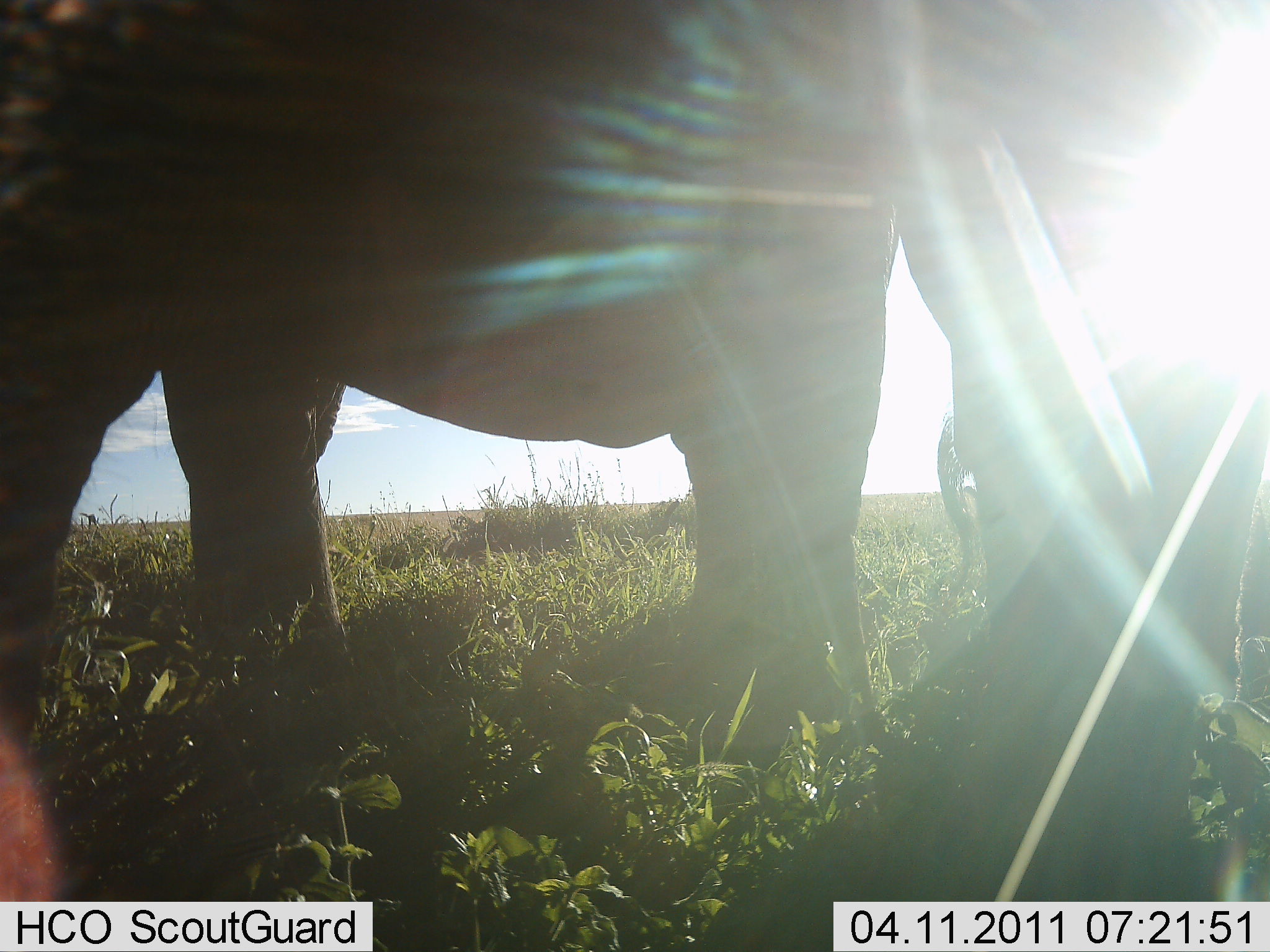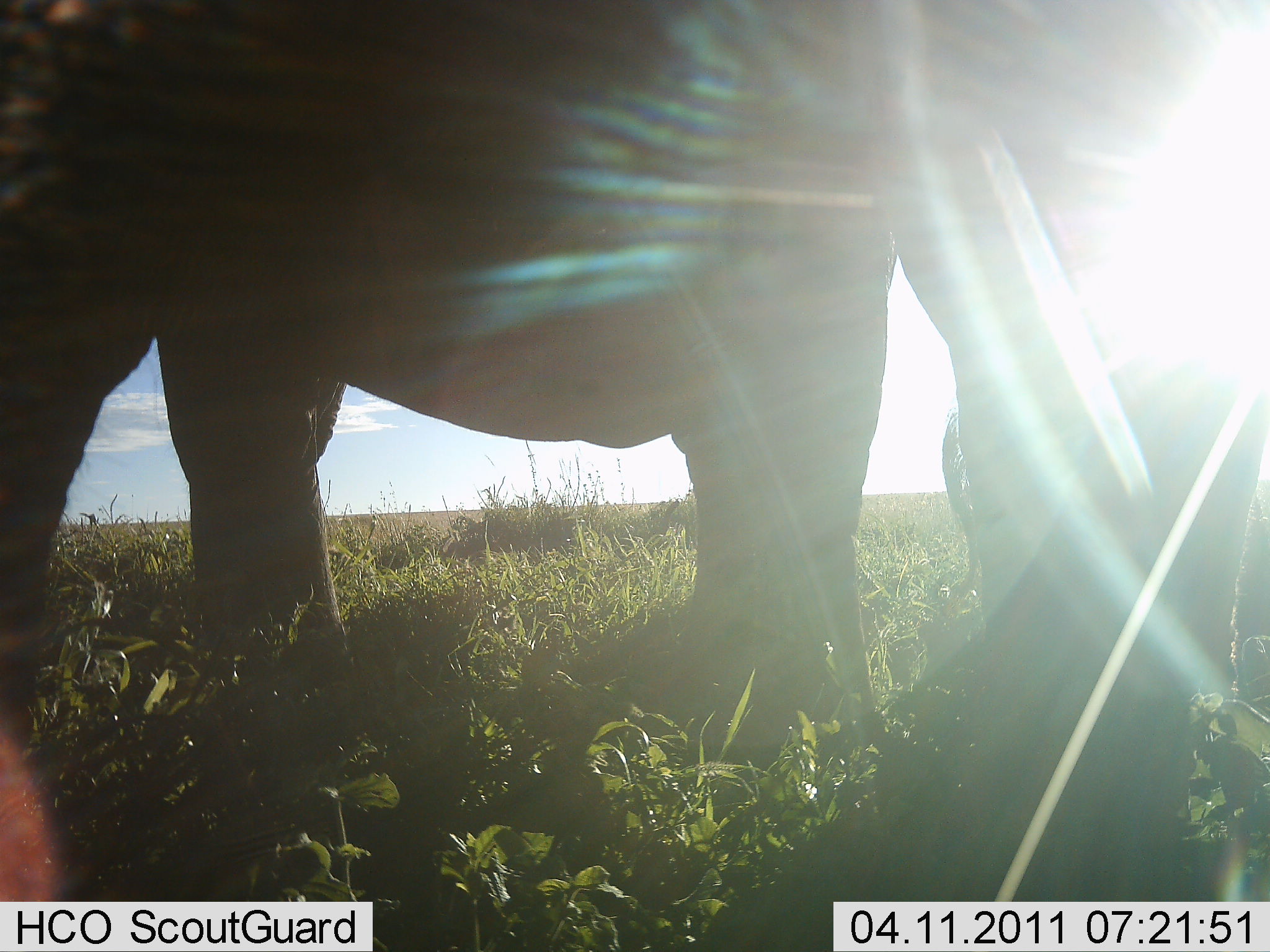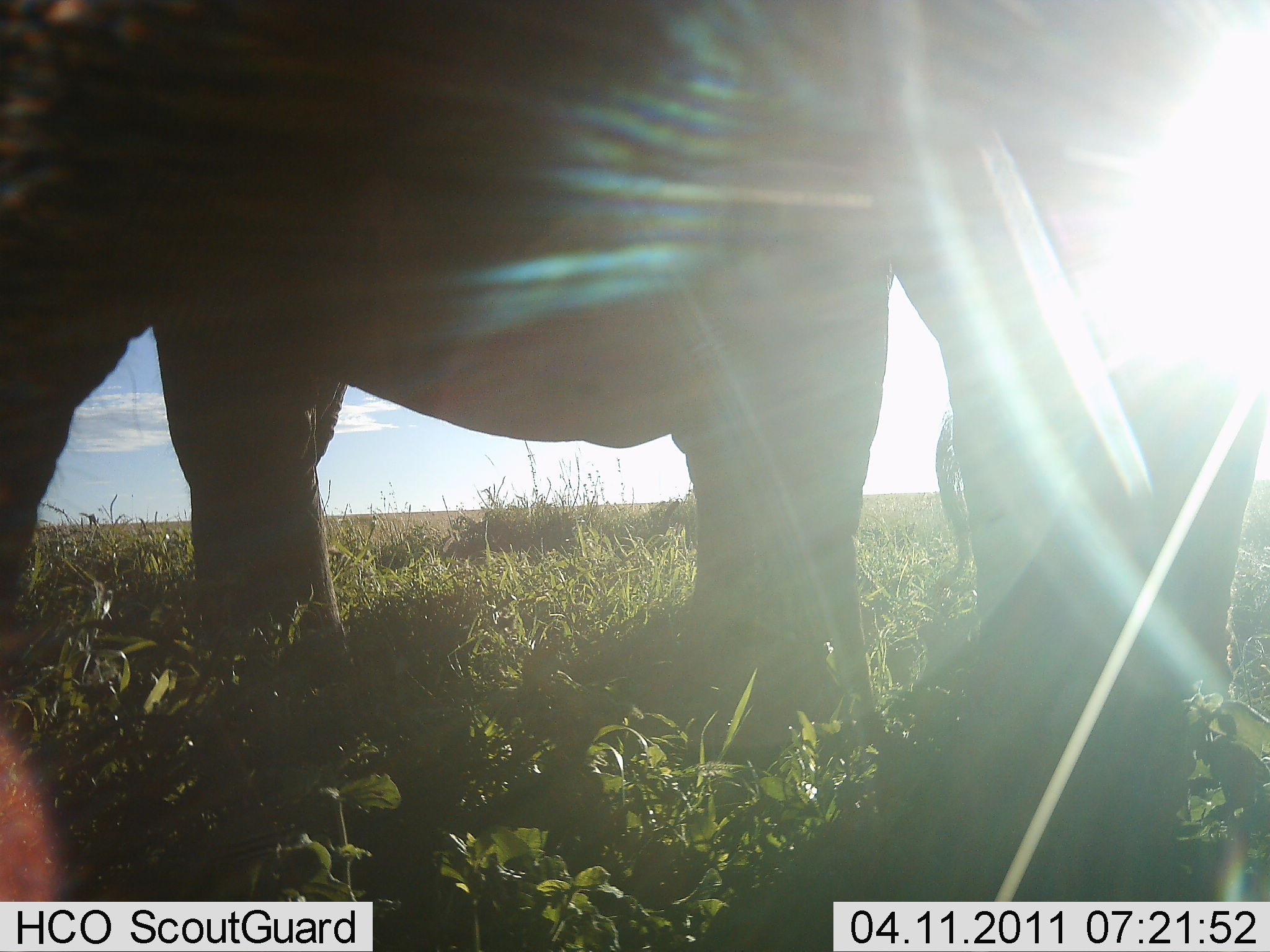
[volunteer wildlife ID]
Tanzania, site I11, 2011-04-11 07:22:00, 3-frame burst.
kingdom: Animalia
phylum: Chordata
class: Mammalia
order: Proboscidea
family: Elephantidae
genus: Loxodonta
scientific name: Loxodonta africana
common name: african bush elephant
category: elephant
Elephant (african bush elephant) (Loxodonta africana), count 2. Behavior (volunteer vote fractions): standing 85%, resting 0%, moving 8%, interacting 0%. Young present (vote fraction): 8%. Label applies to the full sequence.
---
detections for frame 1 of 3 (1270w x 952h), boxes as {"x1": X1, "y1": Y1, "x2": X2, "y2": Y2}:
animal: {"x1": 0, "y1": 0, "x2": 1270, "y2": 951}; {"x1": 935, "y1": 409, "x2": 980, "y2": 589}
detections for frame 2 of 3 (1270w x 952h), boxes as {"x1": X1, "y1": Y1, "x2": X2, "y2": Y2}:
animal: {"x1": 0, "y1": 0, "x2": 1270, "y2": 952}; {"x1": 939, "y1": 409, "x2": 980, "y2": 598}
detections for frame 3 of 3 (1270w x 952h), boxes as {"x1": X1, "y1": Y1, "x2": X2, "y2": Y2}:
animal: {"x1": 0, "y1": 0, "x2": 1270, "y2": 952}; {"x1": 935, "y1": 409, "x2": 980, "y2": 598}